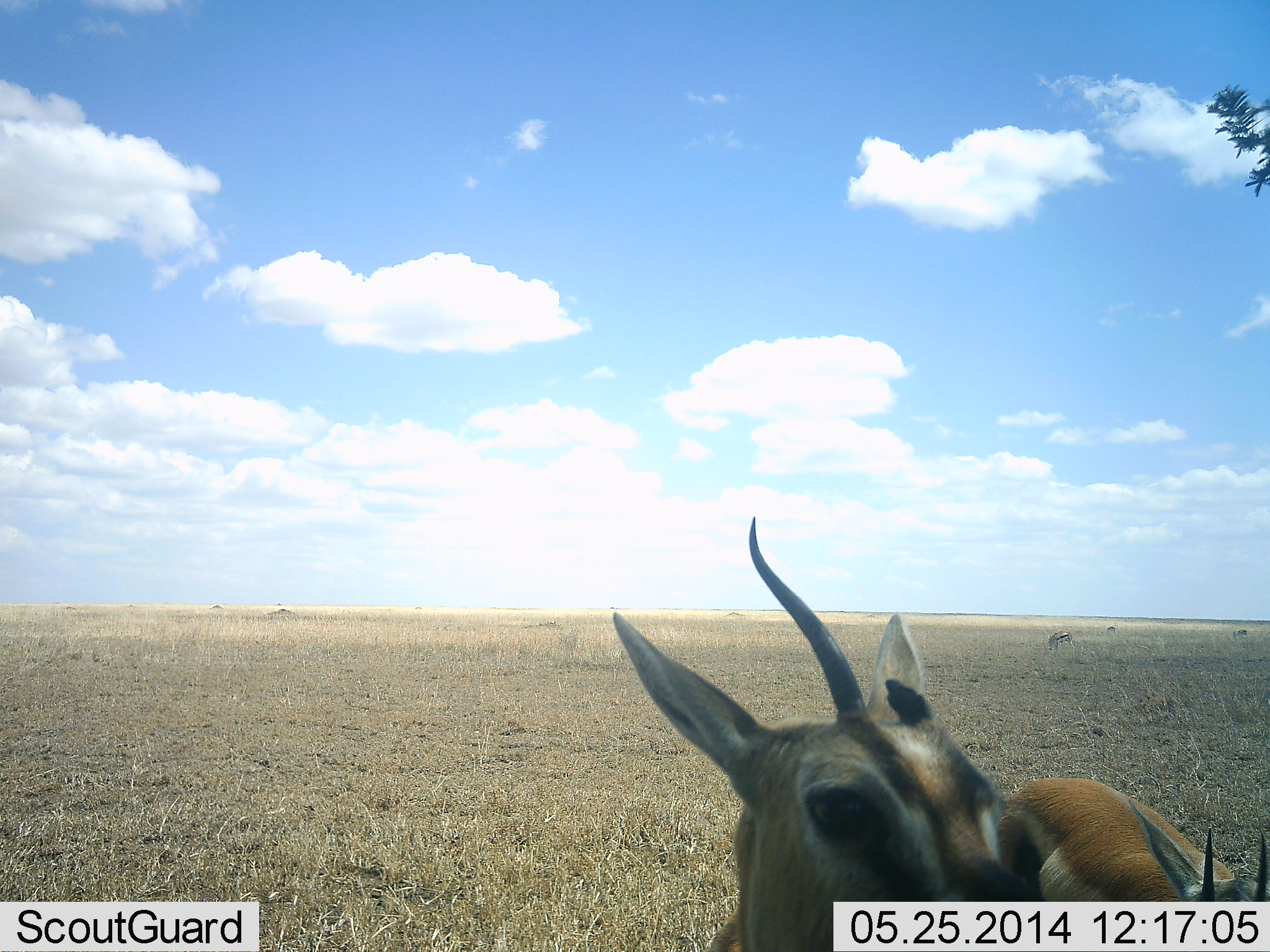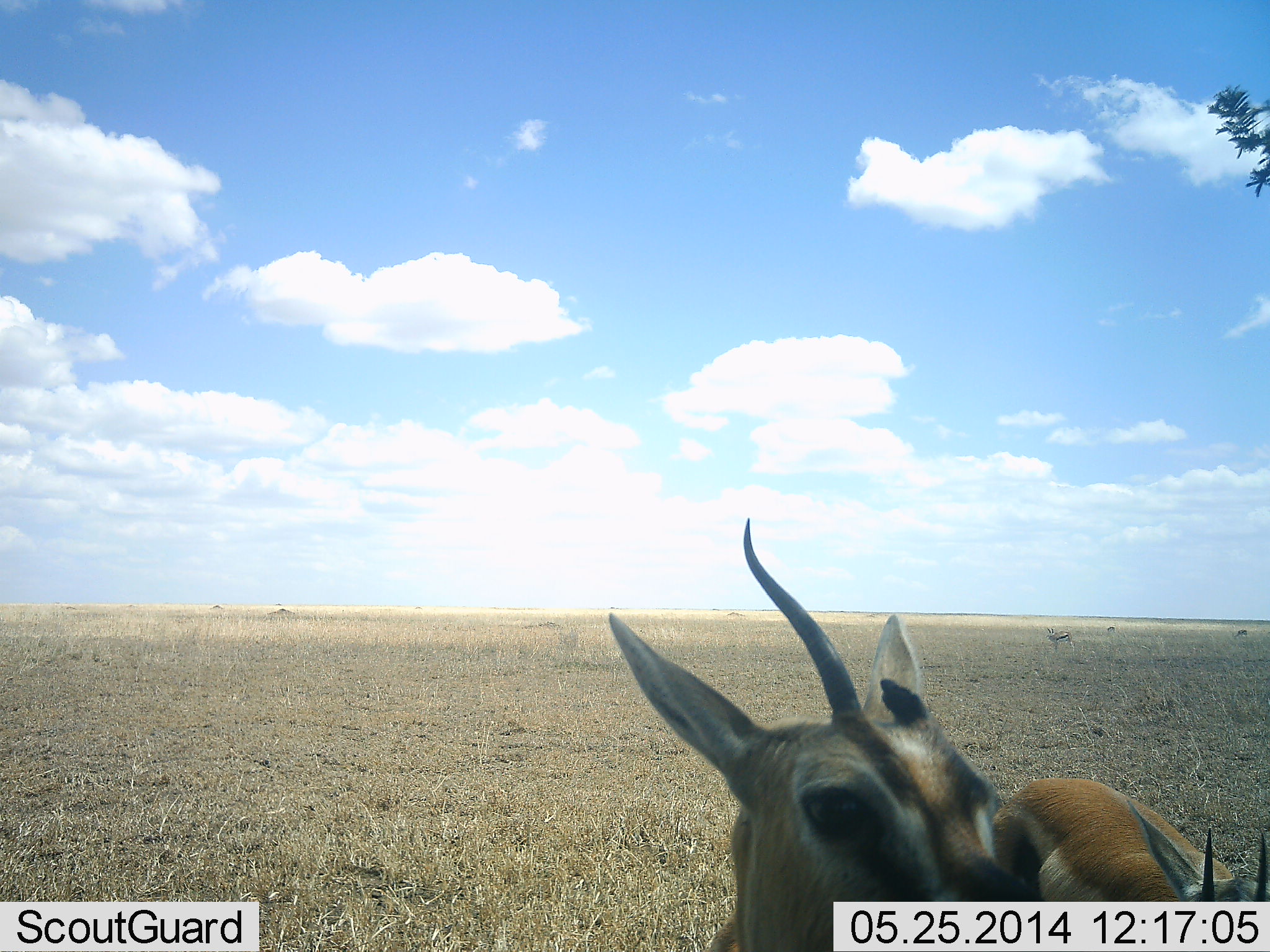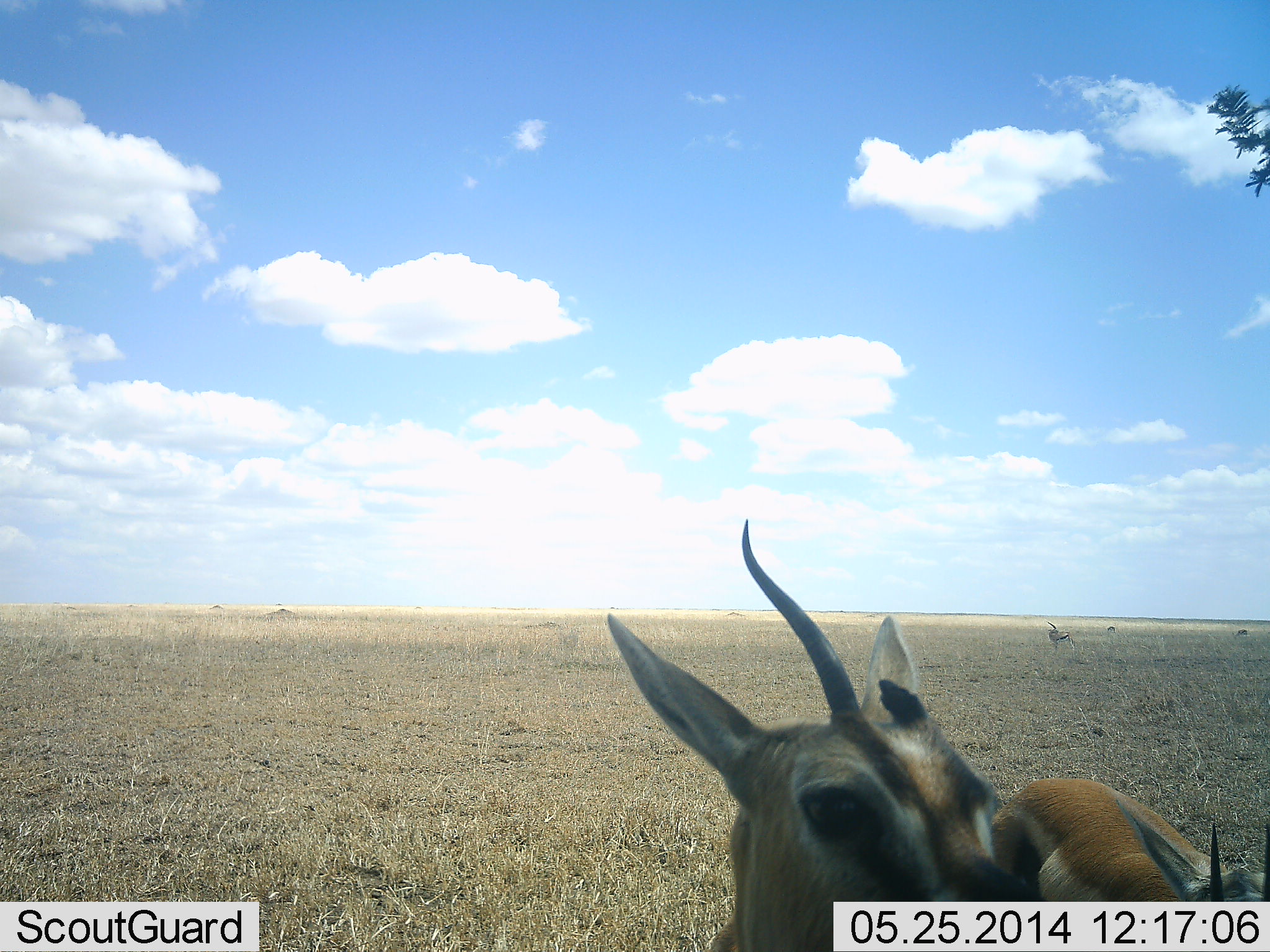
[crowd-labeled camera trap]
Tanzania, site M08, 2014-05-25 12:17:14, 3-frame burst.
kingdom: Animalia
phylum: Chordata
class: Mammalia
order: Artiodactyla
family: Bovidae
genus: Eudorcas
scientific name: Eudorcas thomsonii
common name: thomson's gazelle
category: gazellethomsons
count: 2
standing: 100%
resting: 0%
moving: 0%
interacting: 20%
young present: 20%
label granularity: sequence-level